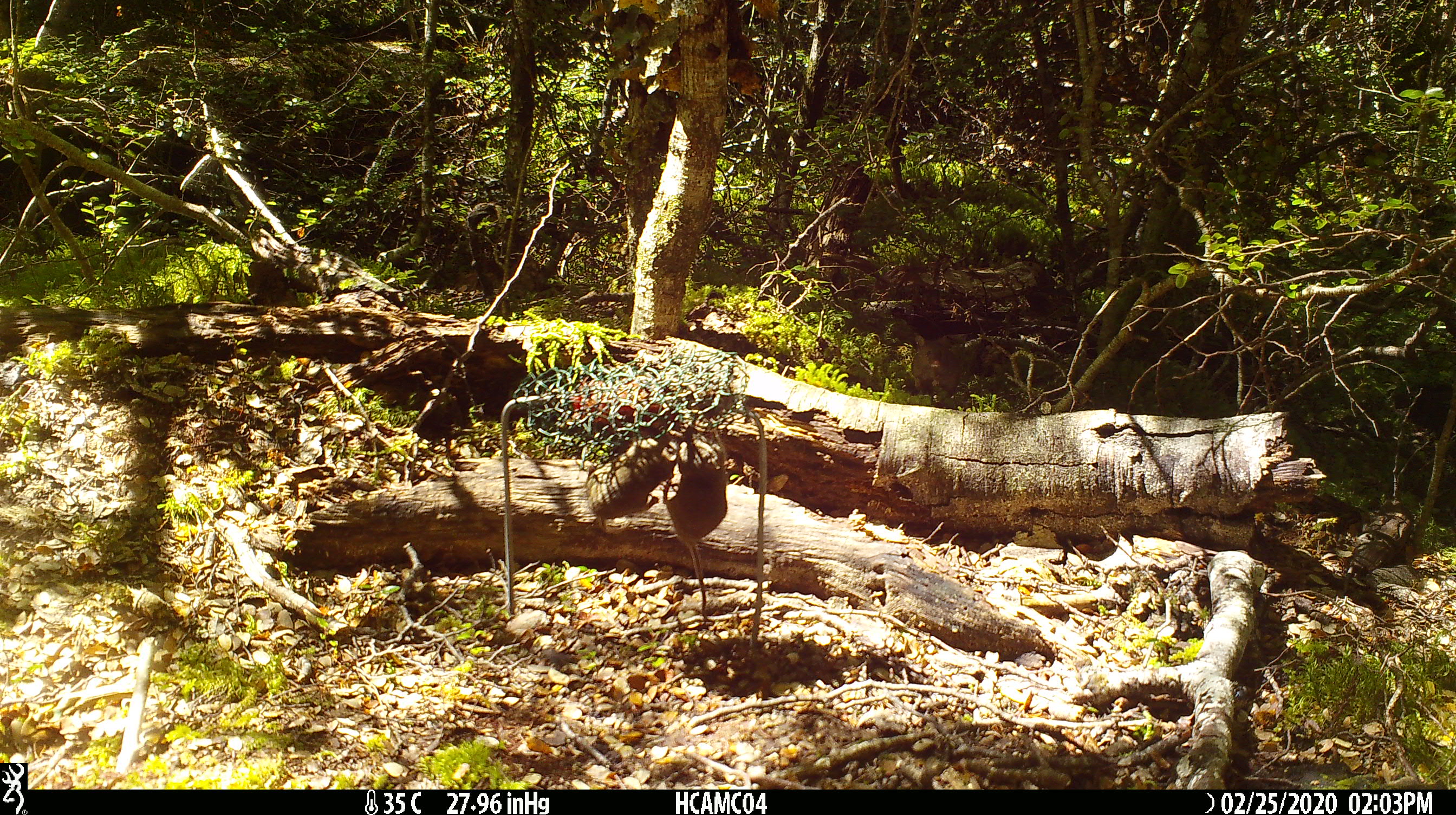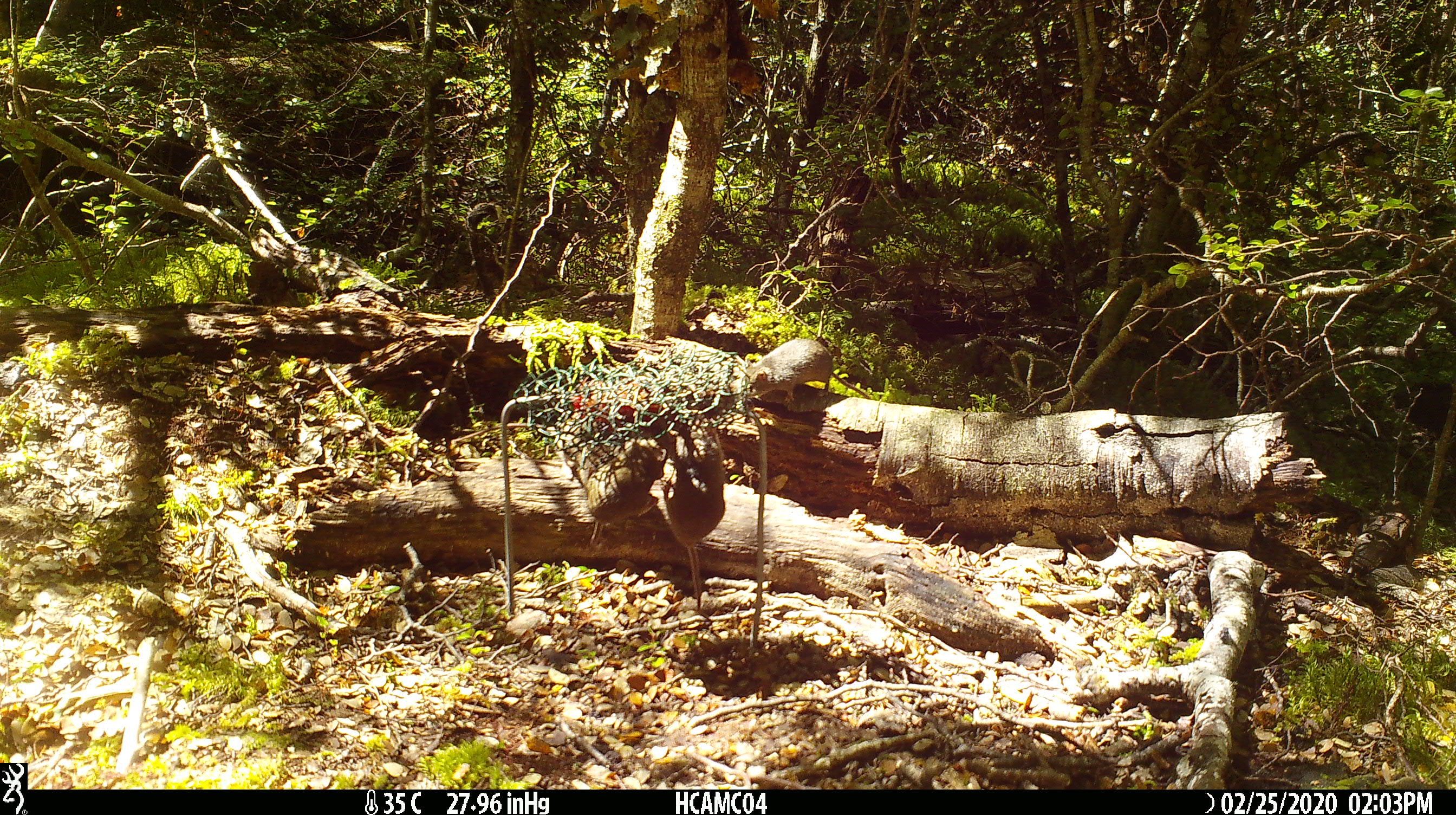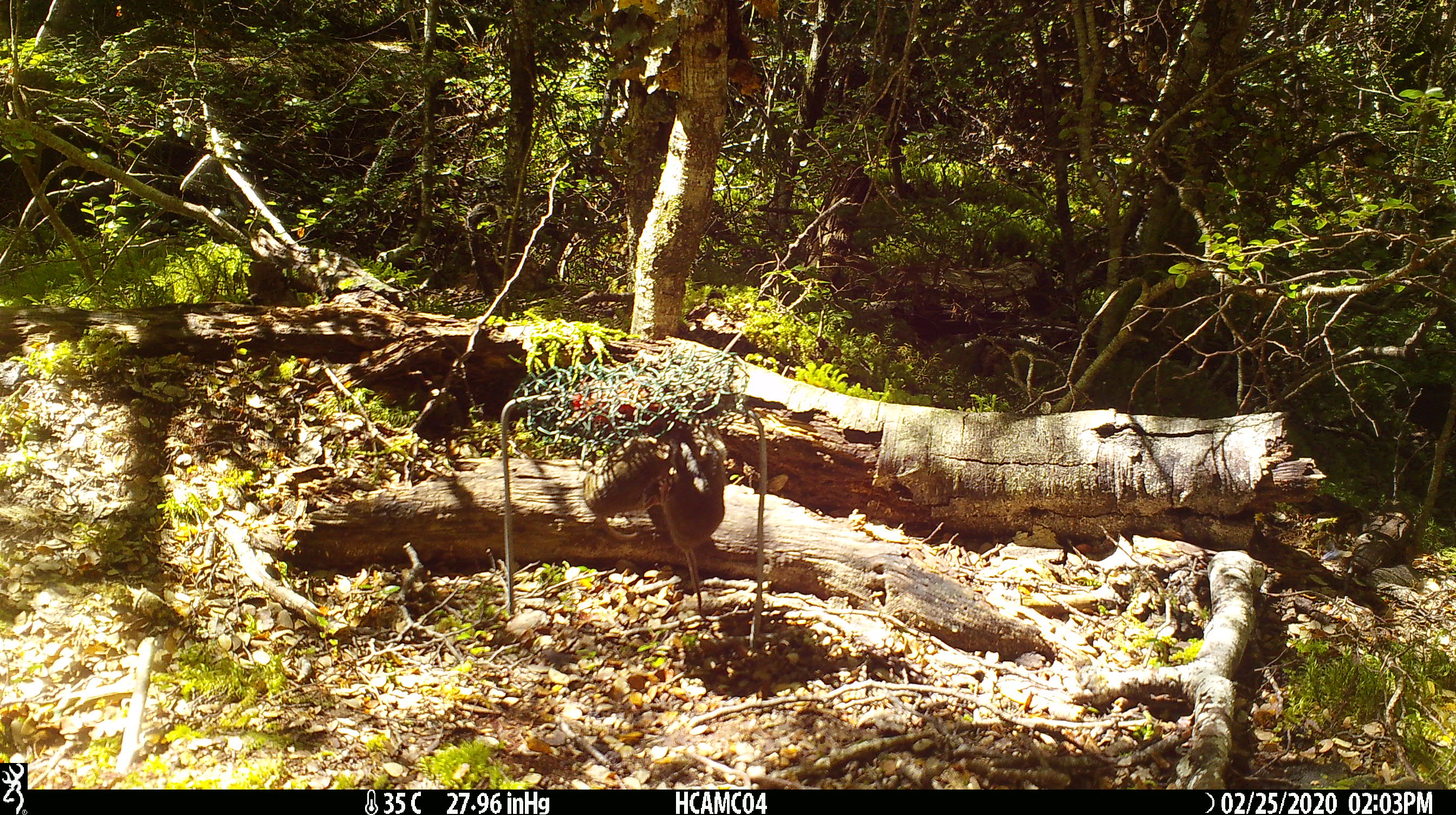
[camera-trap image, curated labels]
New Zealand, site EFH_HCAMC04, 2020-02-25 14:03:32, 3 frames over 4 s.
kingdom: Animalia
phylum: Chordata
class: Mammalia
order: Rodentia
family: Muridae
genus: Mus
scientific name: Mus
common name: mouse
Mouse (Mus).